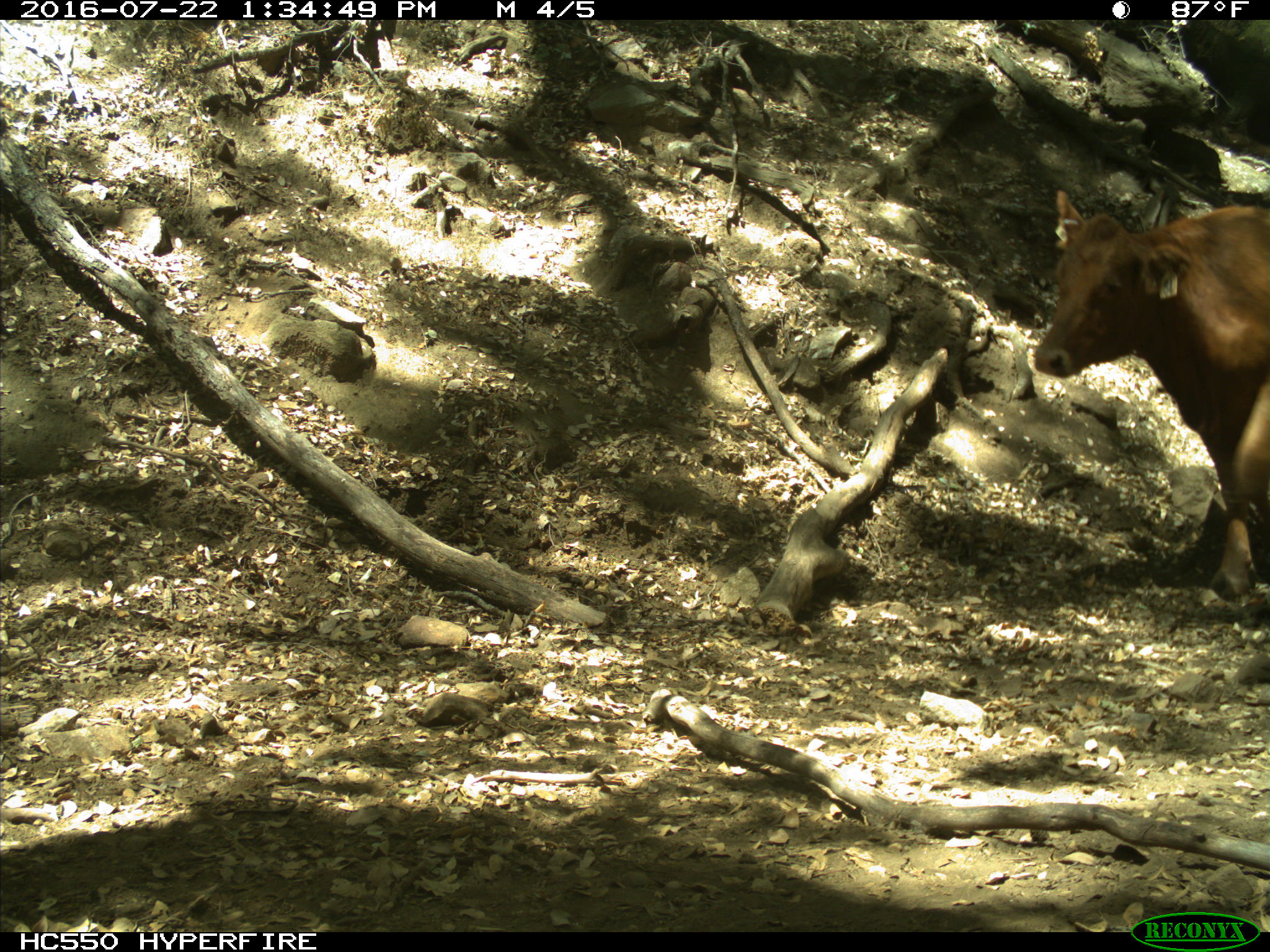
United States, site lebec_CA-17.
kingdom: Animalia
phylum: Chordata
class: Mammalia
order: Artiodactyla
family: Bovidae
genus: Bos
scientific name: Bos taurus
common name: domestic cow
Bos taurus (domestic cow).